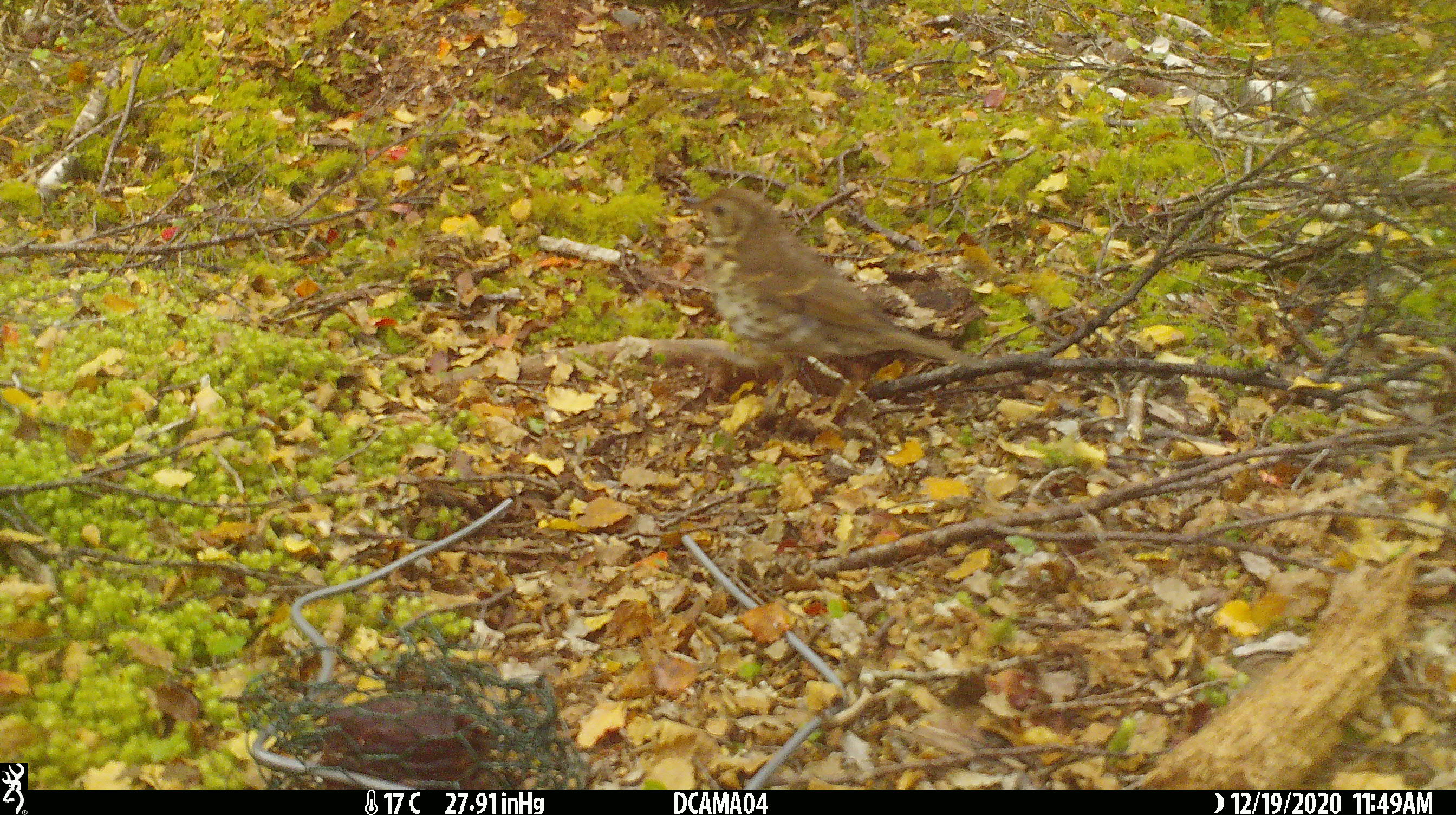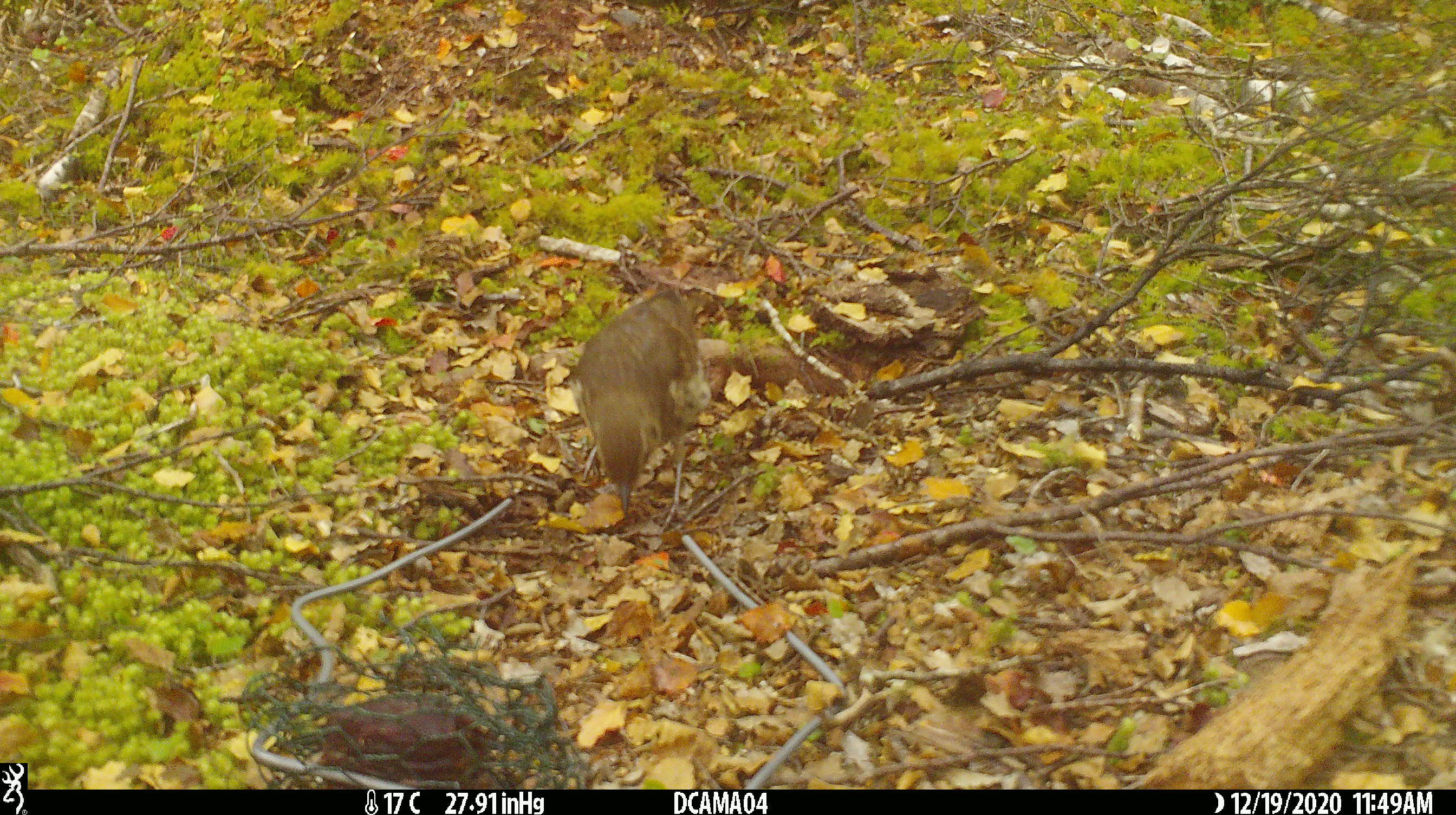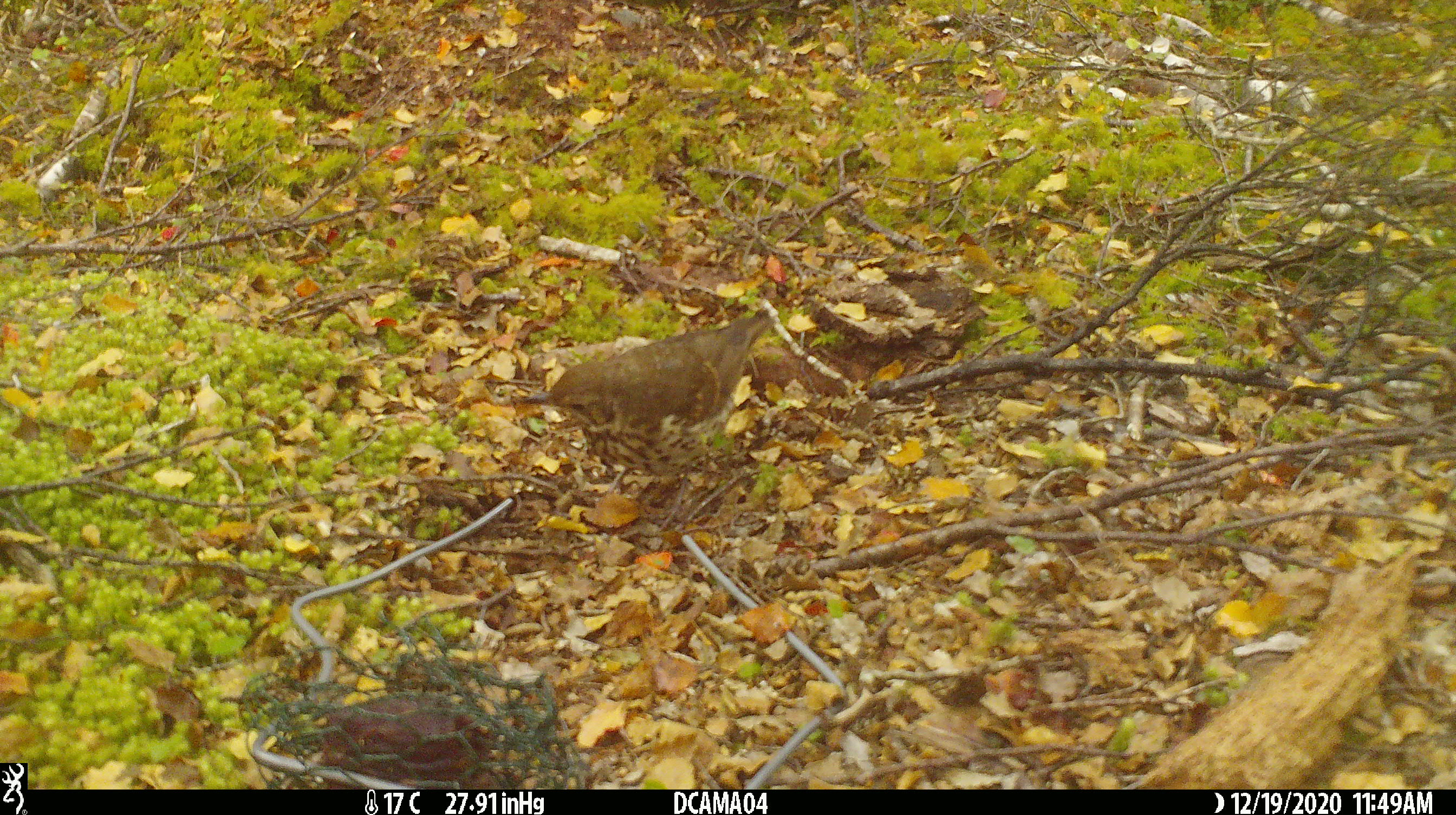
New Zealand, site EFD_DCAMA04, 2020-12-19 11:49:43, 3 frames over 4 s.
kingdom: Animalia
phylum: Chordata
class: Aves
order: Passeriformes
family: Turdidae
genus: Turdus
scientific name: Turdus philomelos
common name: song thrush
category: thrush